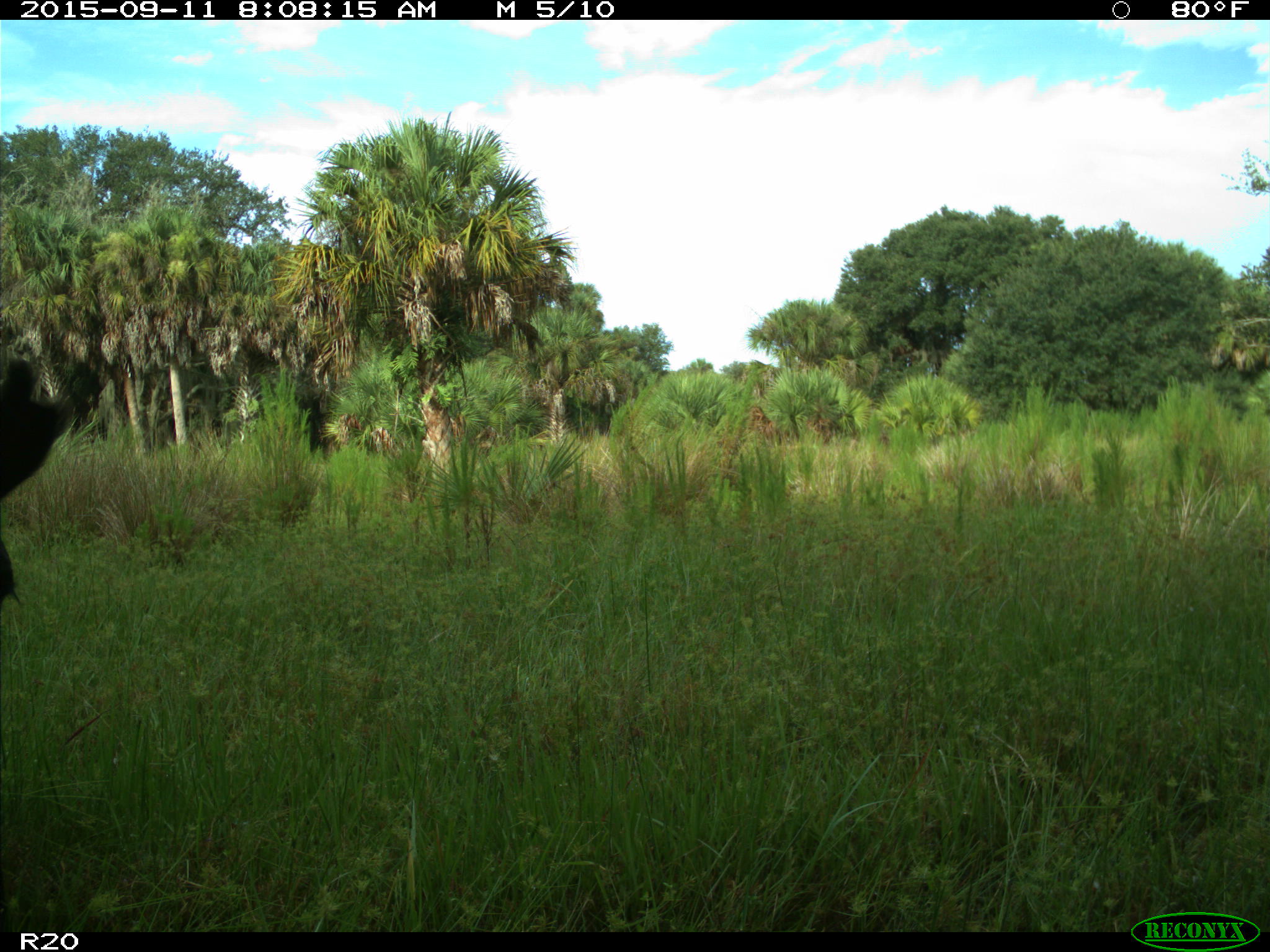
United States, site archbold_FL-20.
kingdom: Animalia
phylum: Chordata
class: Mammalia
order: Artiodactyla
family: Bovidae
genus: Bos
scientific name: Bos taurus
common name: domestic cow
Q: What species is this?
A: Bos taurus (domestic cow).